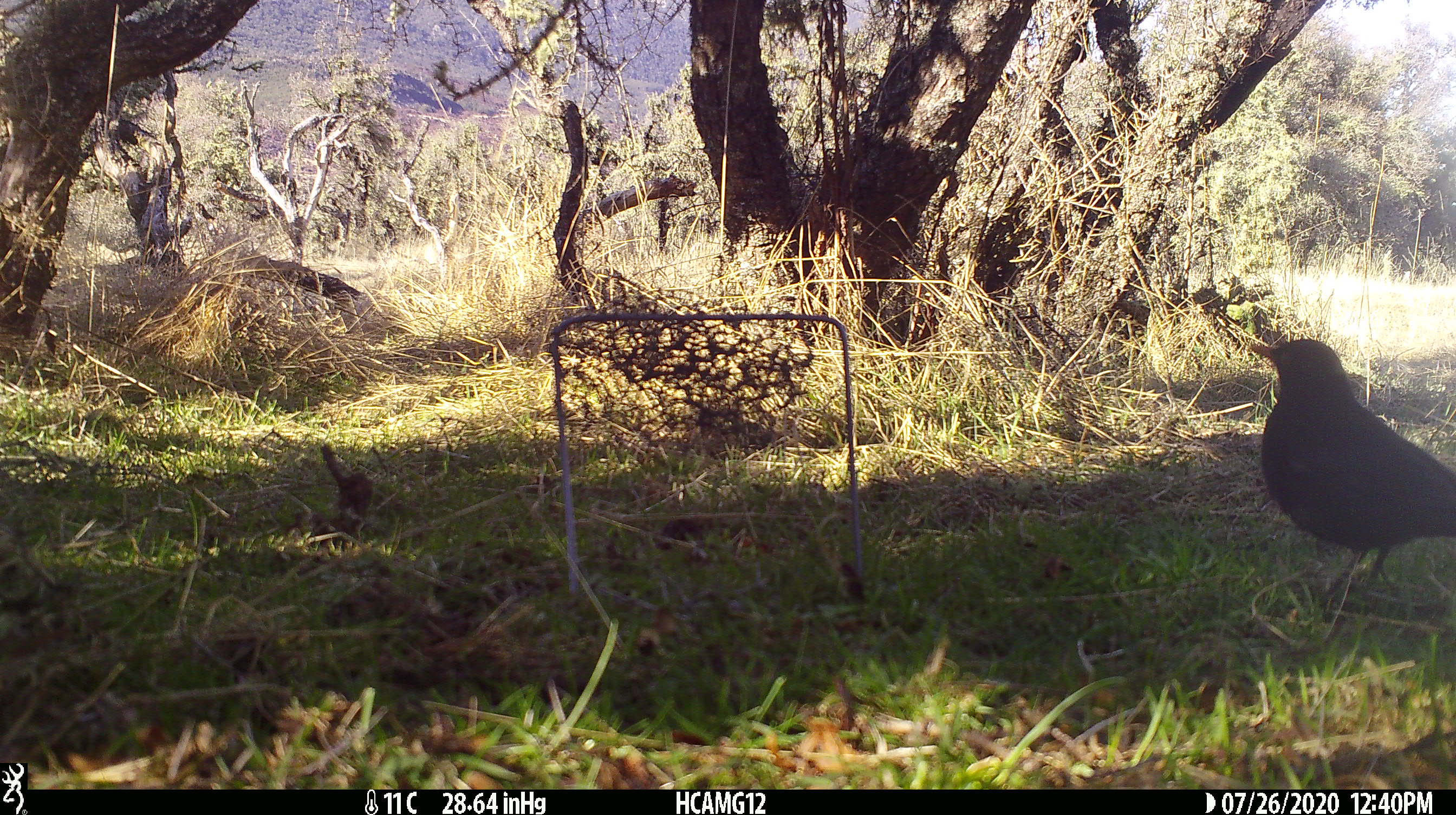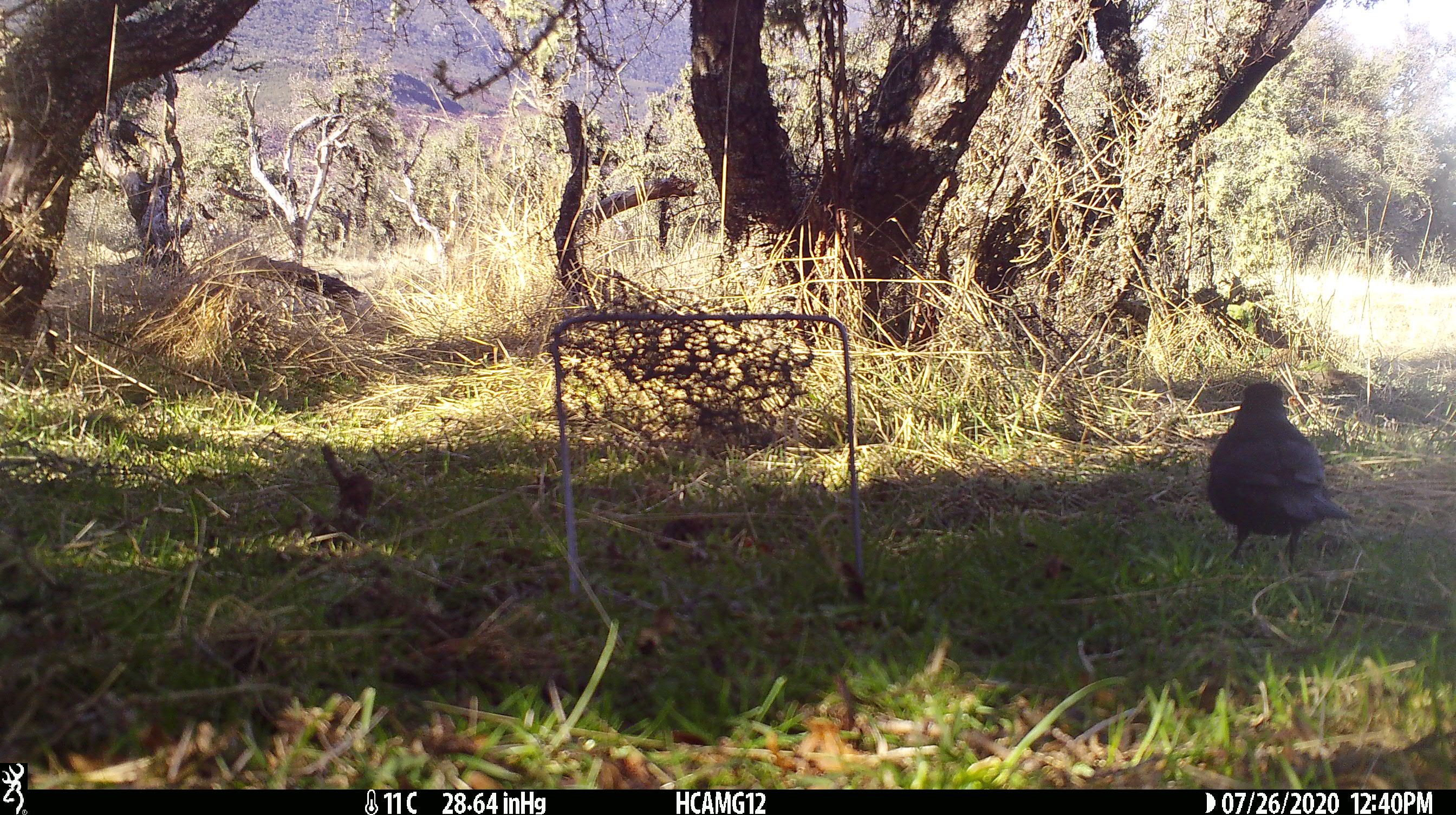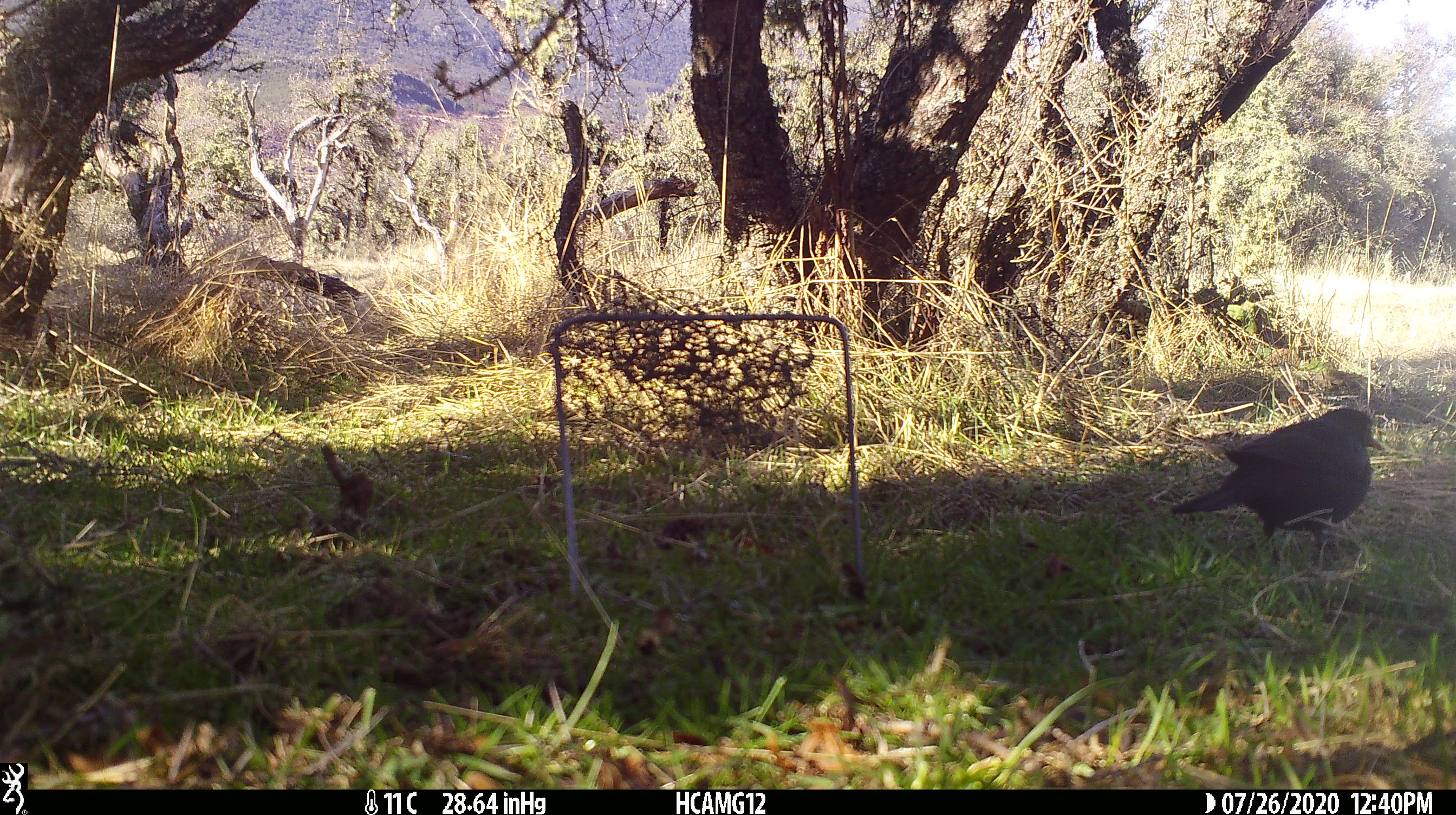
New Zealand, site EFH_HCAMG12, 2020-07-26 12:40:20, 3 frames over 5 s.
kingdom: Animalia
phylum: Chordata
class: Aves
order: Passeriformes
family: Turdidae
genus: Turdus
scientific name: Turdus merula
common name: eurasian blackbird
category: blackbird